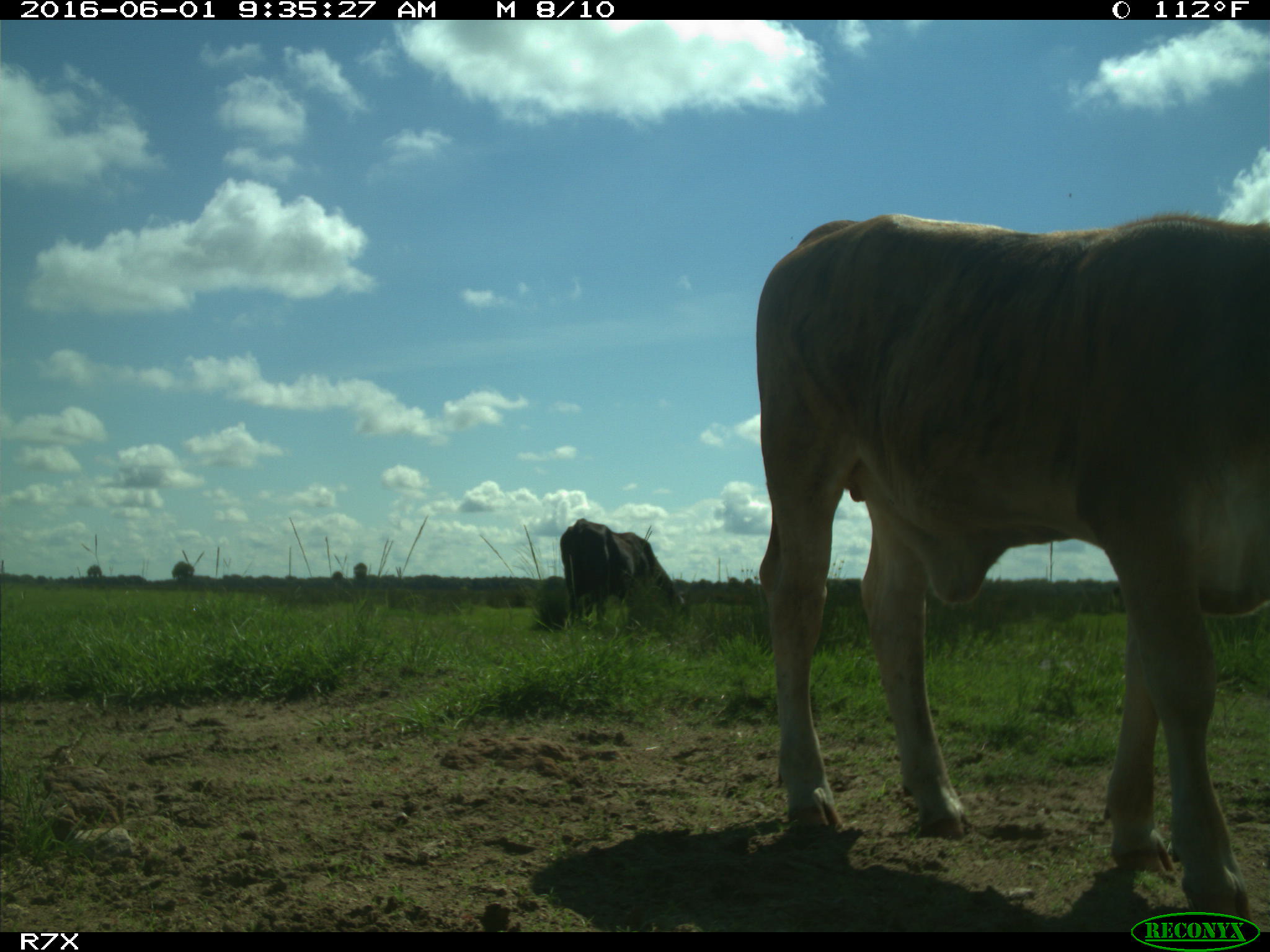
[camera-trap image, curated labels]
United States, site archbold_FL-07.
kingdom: Animalia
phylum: Chordata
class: Mammalia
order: Artiodactyla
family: Bovidae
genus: Bos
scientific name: Bos taurus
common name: domestic cow